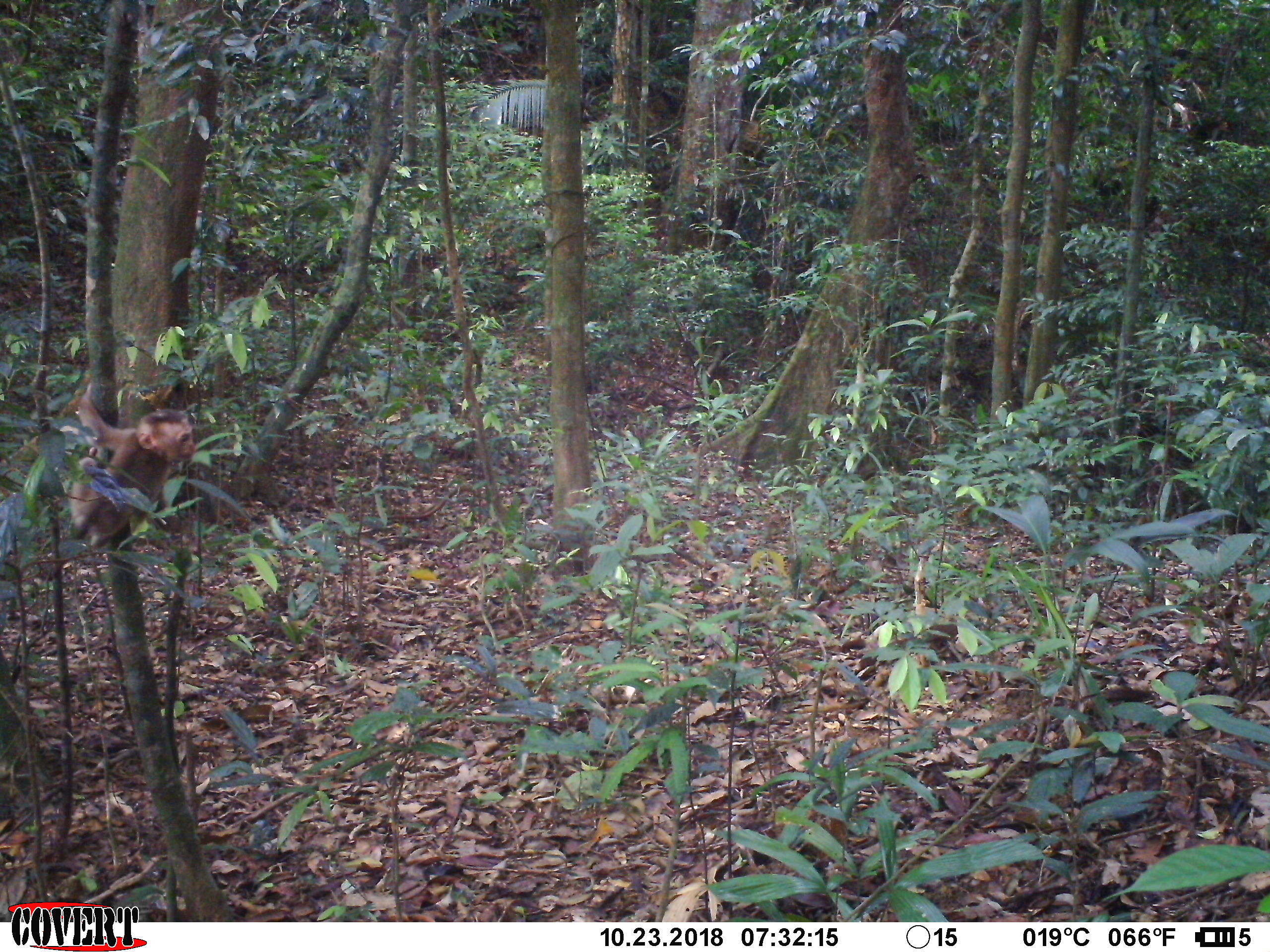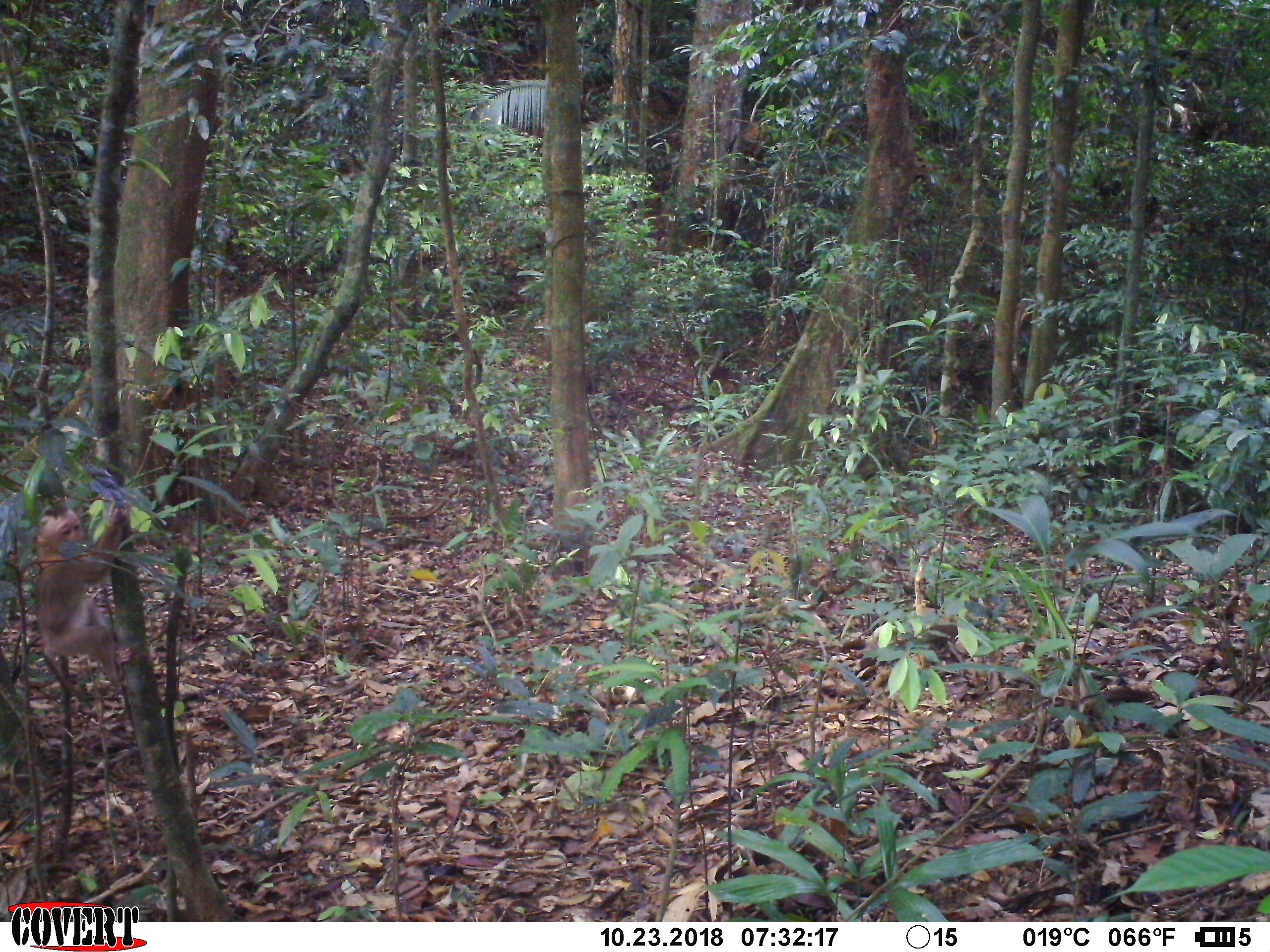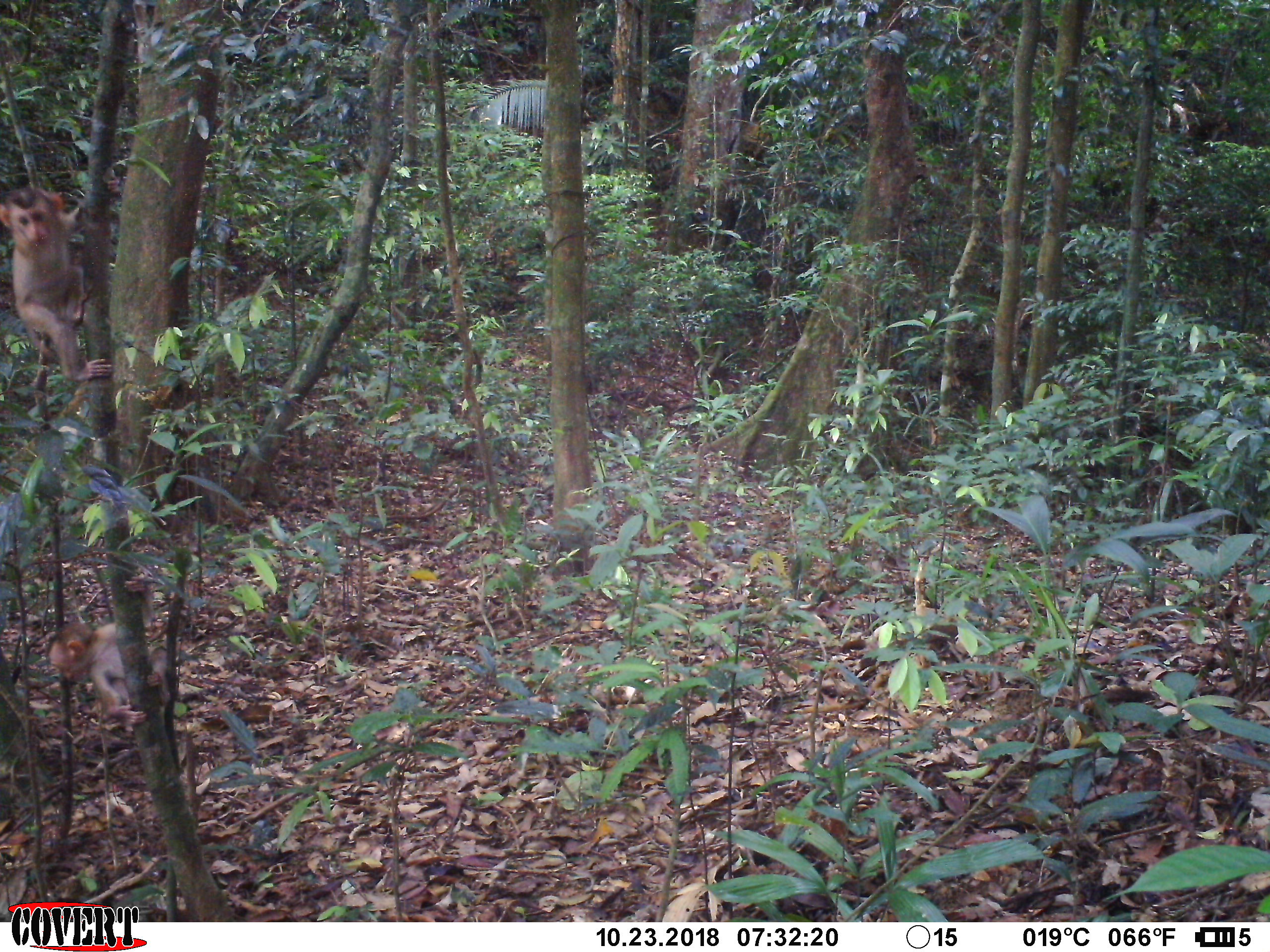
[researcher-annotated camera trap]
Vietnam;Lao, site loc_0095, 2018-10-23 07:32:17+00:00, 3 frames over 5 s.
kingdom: Animalia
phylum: Chordata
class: Mammalia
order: Primates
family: Cercopithecidae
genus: Macaca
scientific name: Macaca nemestrina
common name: pig-tailed macaque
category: pig tailed macaque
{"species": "pig tailed macaque (pig-tailed macaque) (Macaca nemestrina)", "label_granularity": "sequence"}